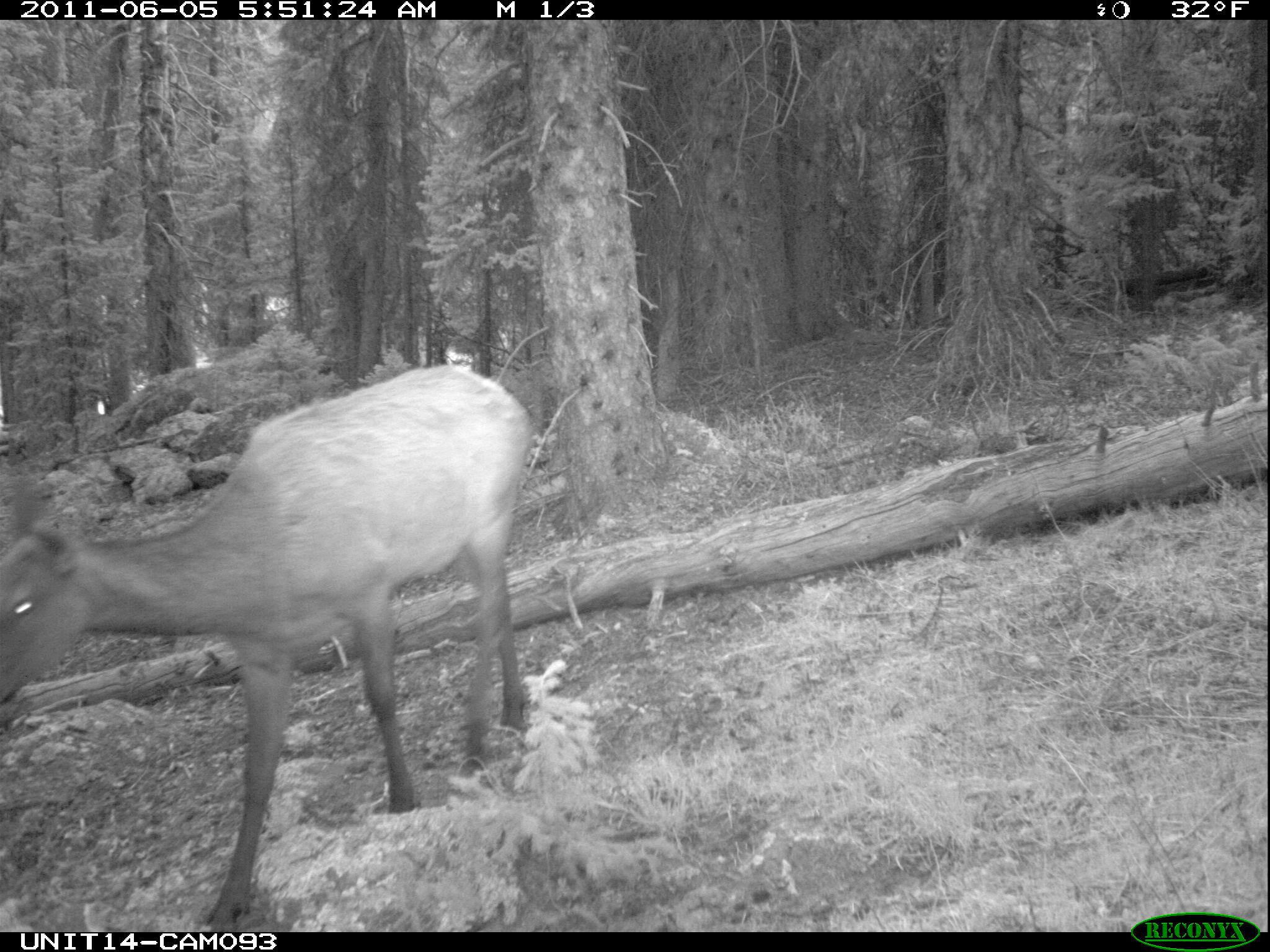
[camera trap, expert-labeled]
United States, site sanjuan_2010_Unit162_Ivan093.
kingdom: Animalia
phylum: Chordata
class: Mammalia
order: Artiodactyla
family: Cervidae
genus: Cervus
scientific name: Cervus elaphus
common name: red deer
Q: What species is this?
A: Cervus elaphus (red deer).